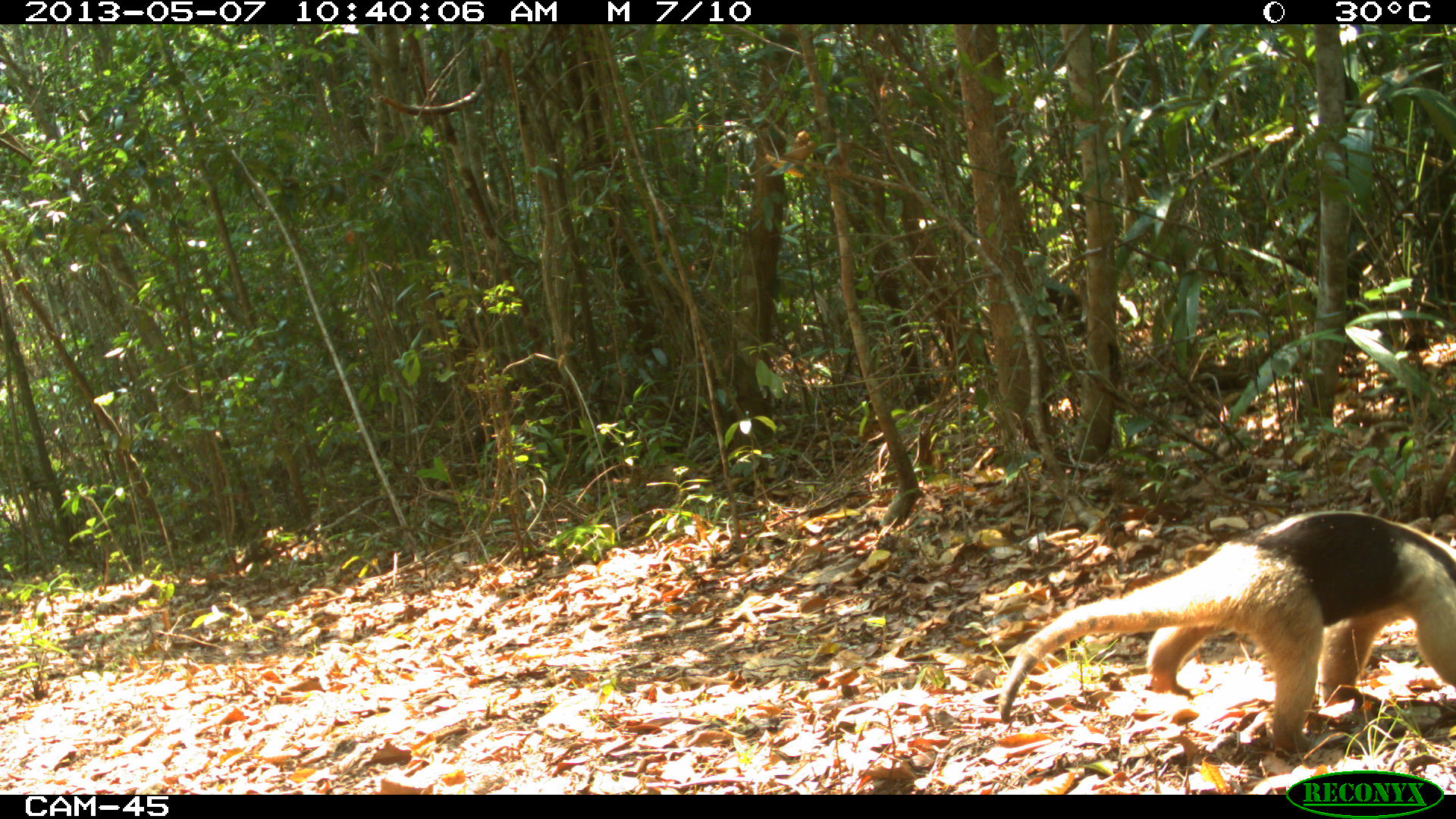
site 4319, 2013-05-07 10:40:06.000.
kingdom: Animalia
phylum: Chordata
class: Mammalia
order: Pilosa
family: Myrmecophagidae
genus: Tamandua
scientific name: Tamandua mexicana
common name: northern tamandua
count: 1